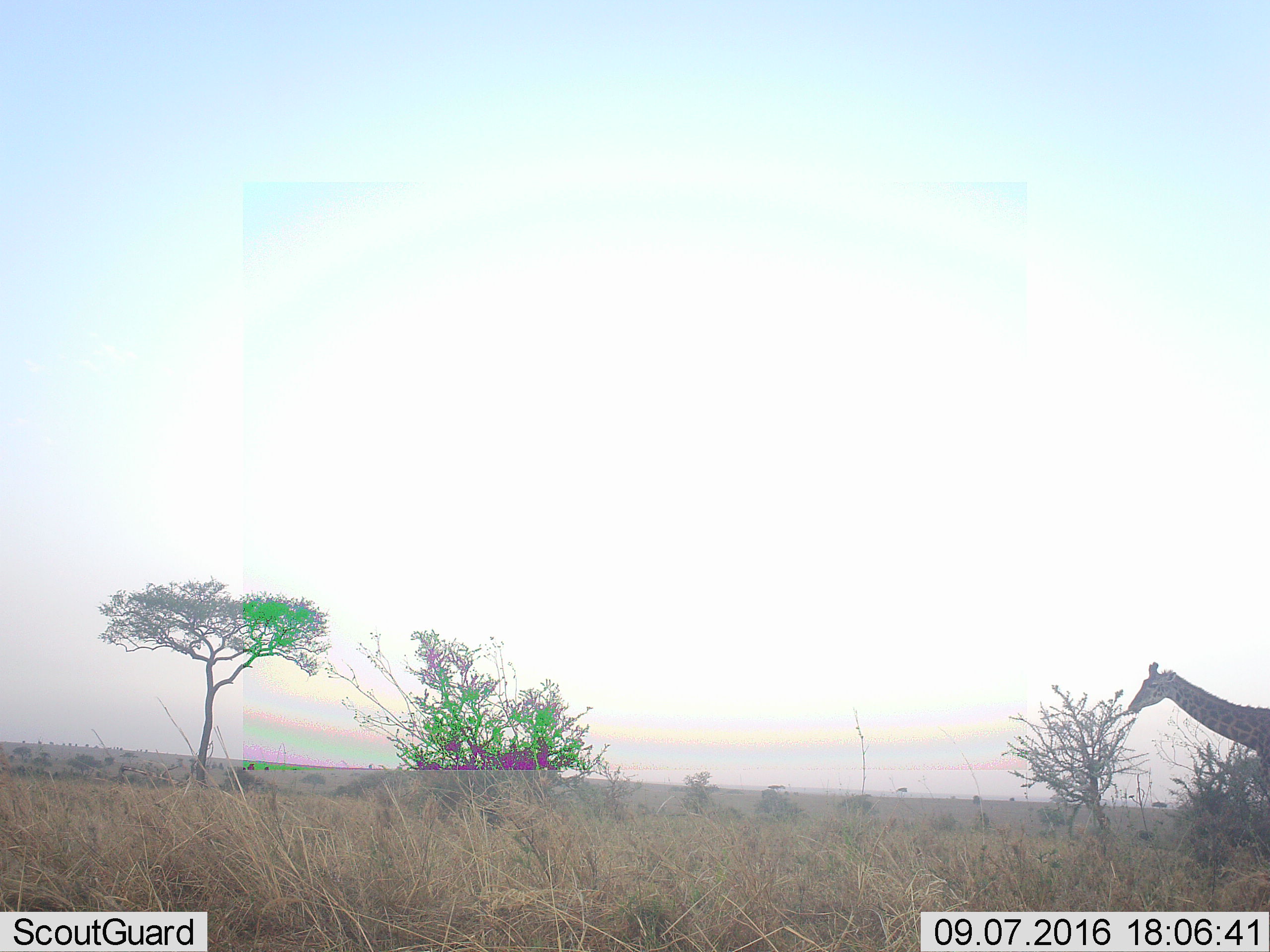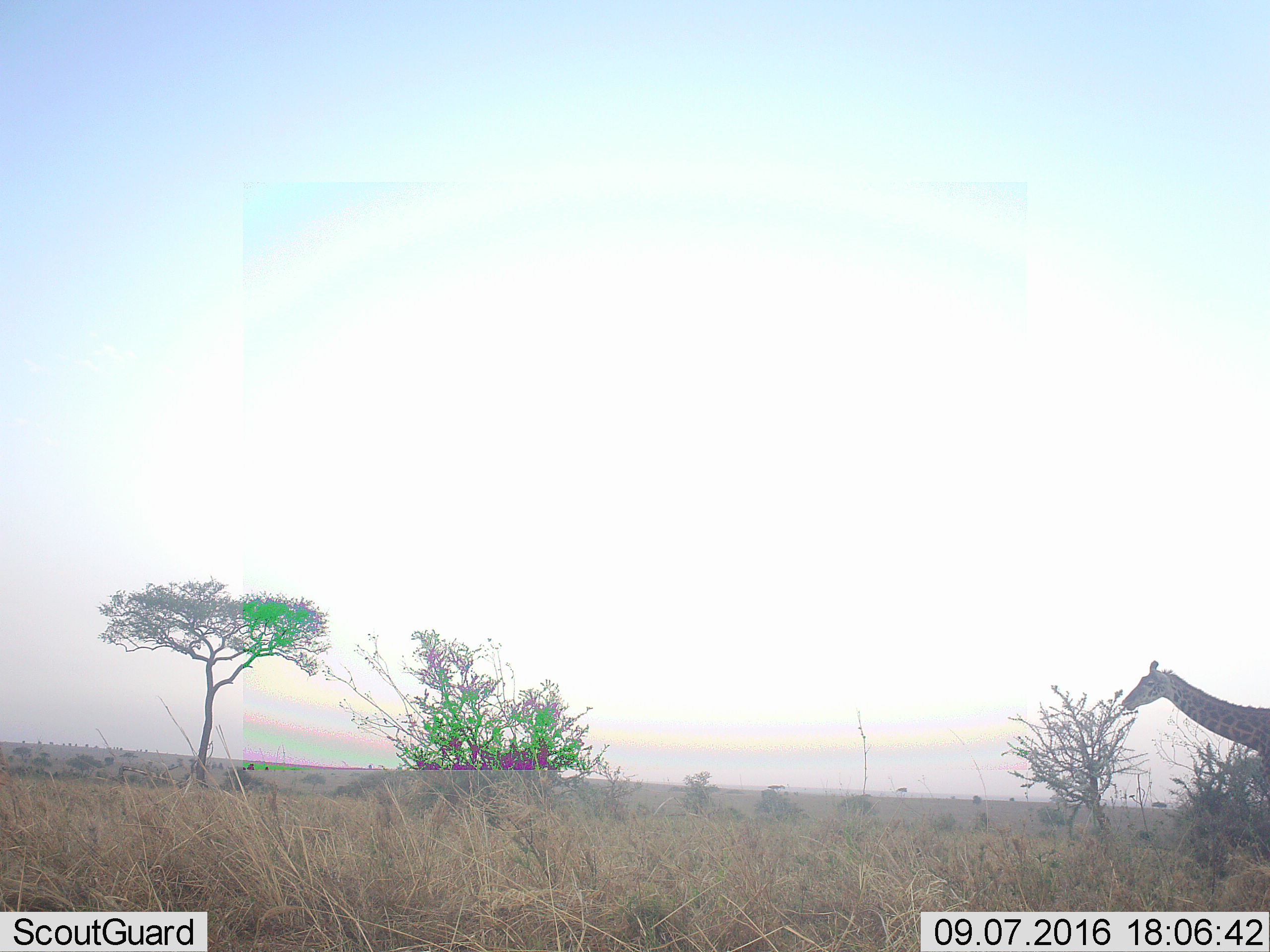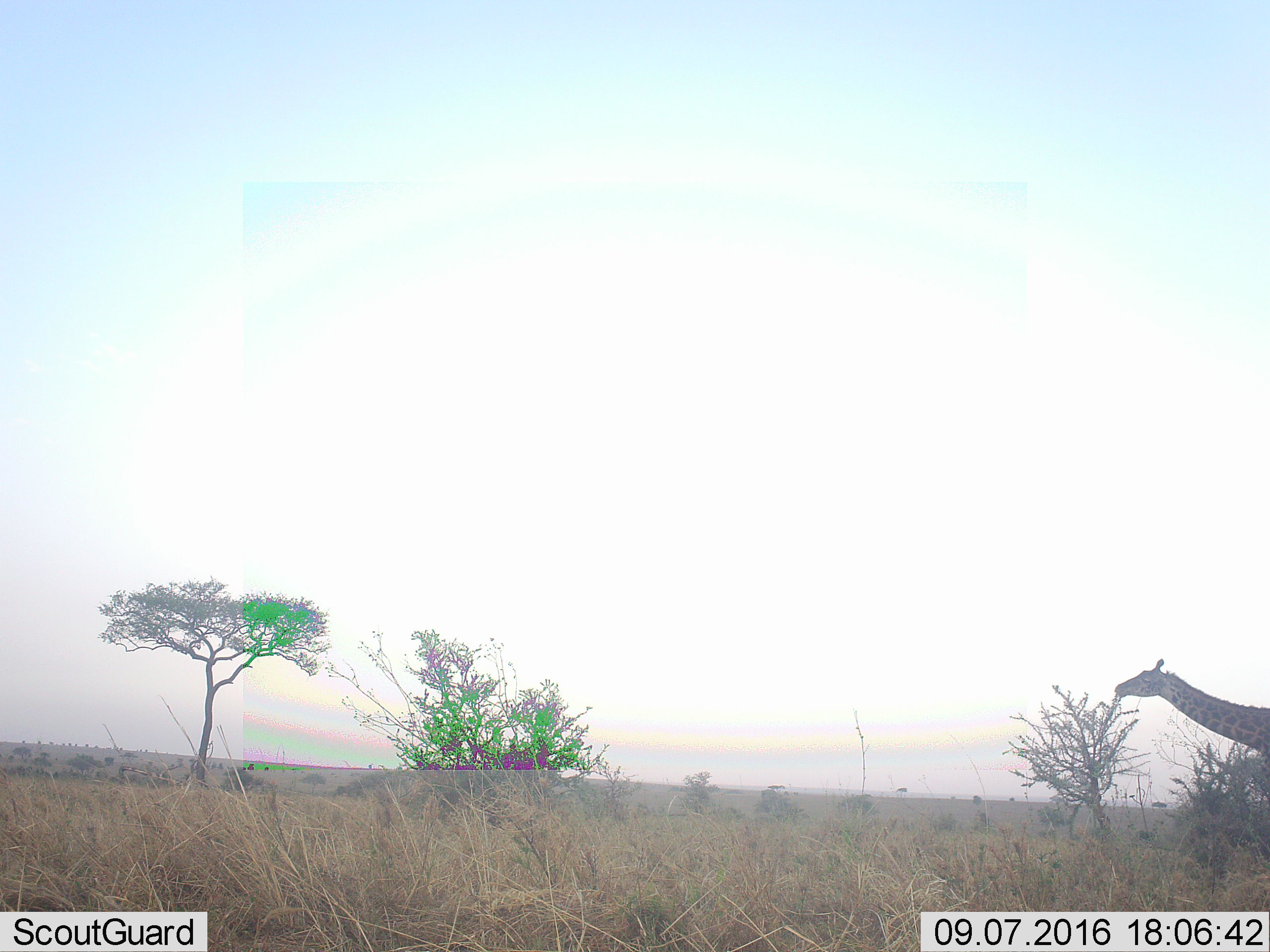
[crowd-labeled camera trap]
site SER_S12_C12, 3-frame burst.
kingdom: Animalia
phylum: Chordata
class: Mammalia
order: Artiodactyla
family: Giraffidae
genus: Giraffa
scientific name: Giraffa camelopardalis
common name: giraffe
Giraffe (Giraffa camelopardalis), count 1. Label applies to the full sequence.